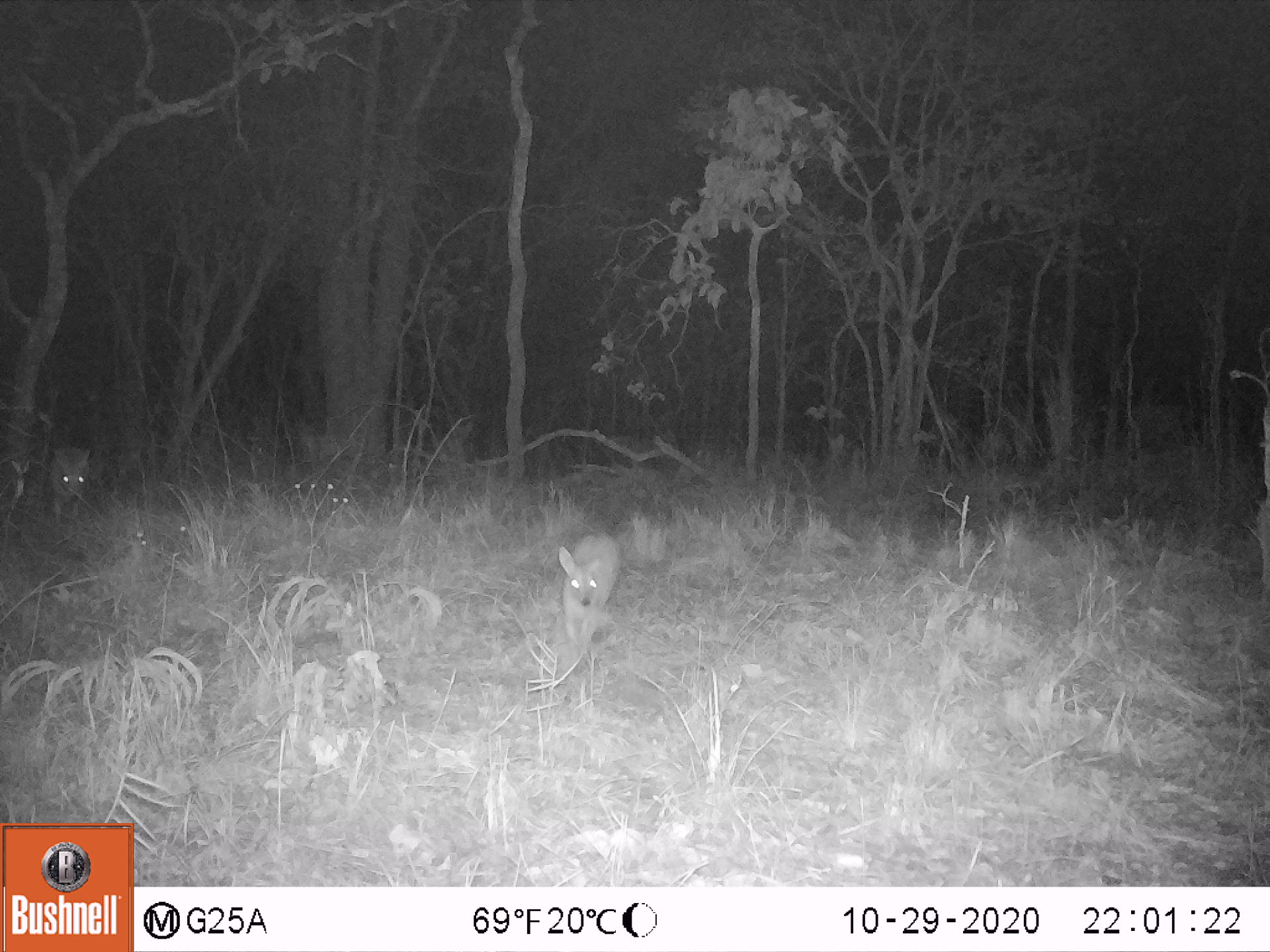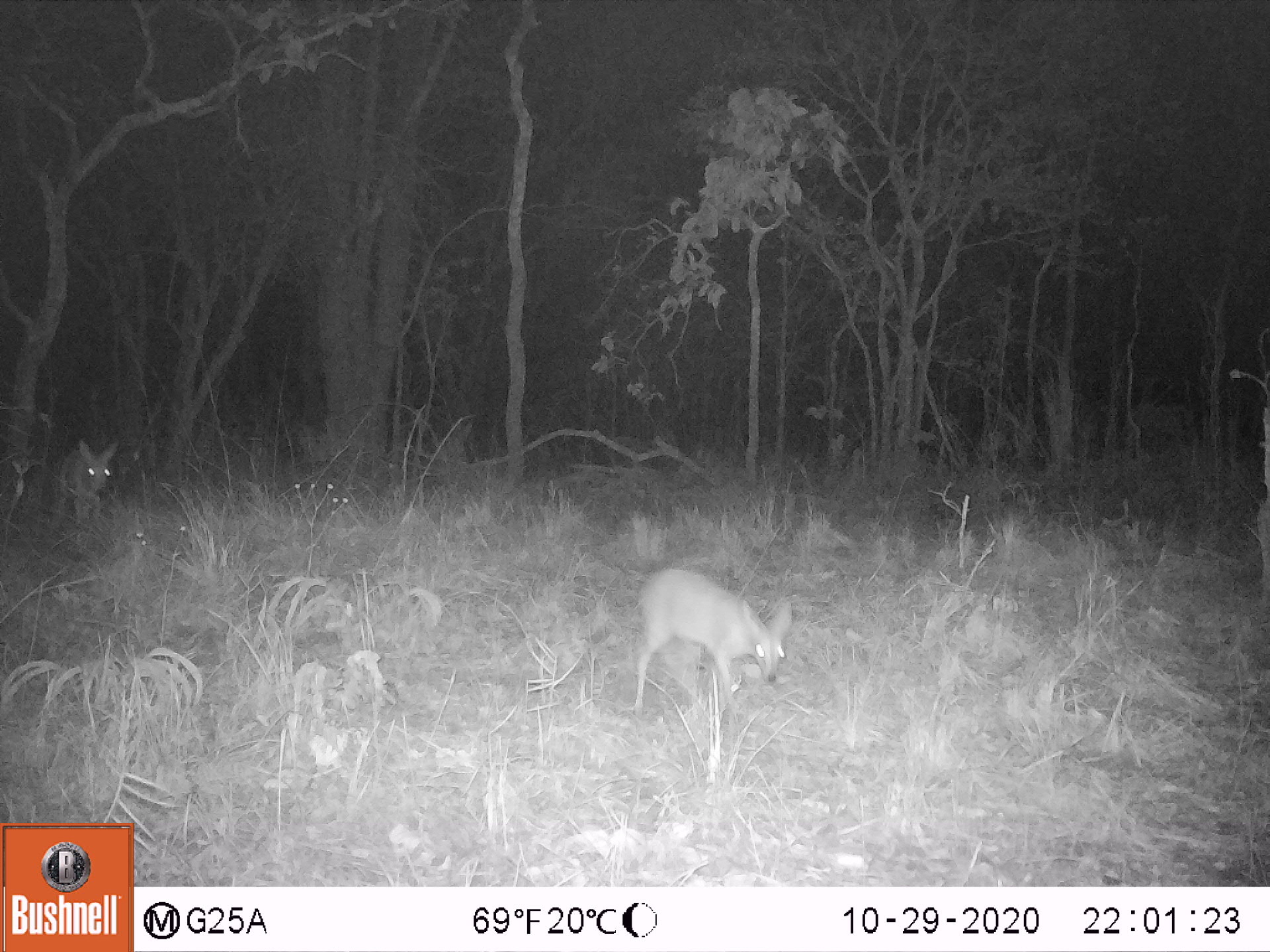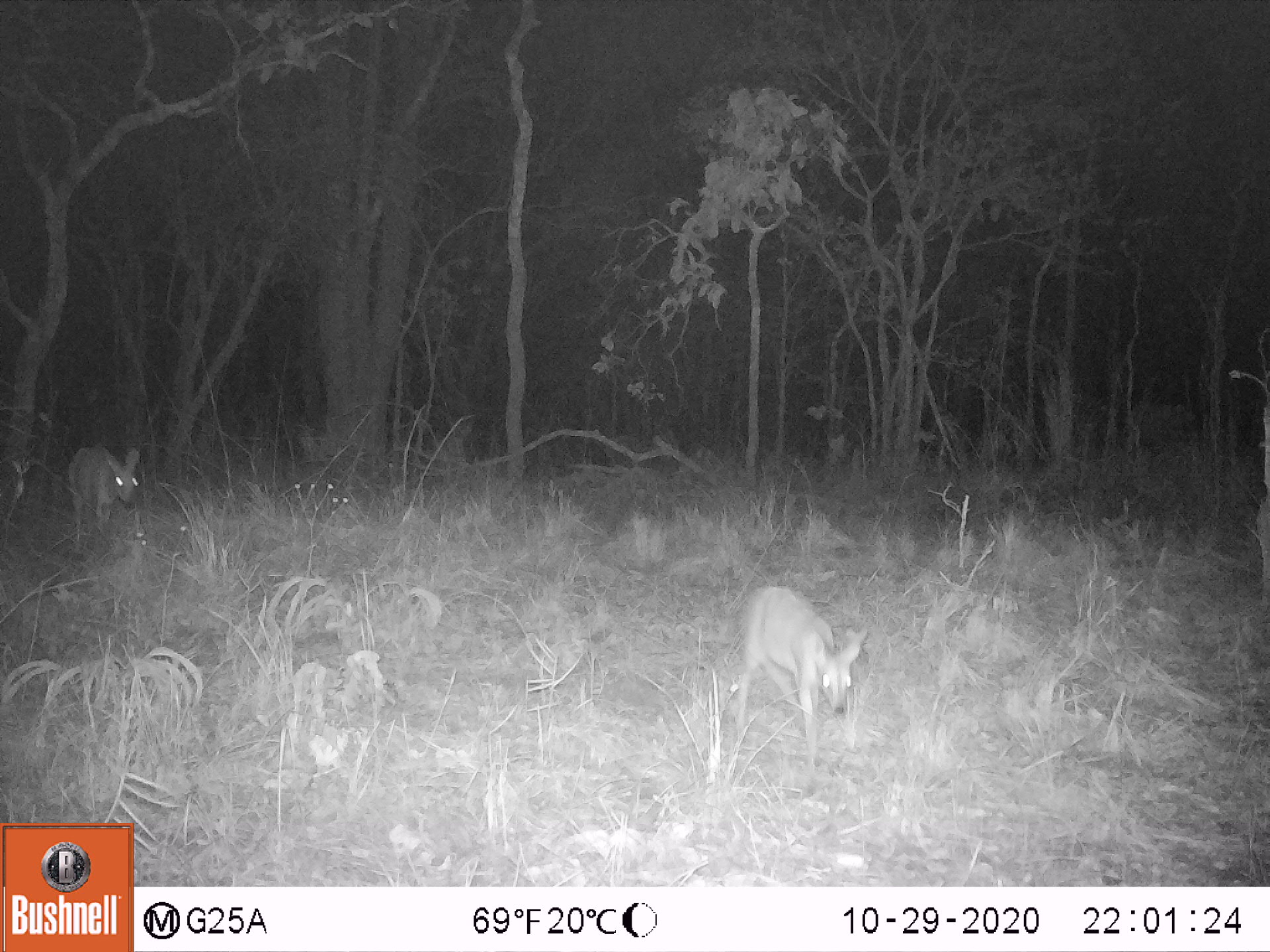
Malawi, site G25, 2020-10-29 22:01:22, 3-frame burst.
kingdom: Animalia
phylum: Chordata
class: Mammalia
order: Artiodactyla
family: Bovidae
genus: Sylvicapra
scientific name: Sylvicapra grimmia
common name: common duiker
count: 2